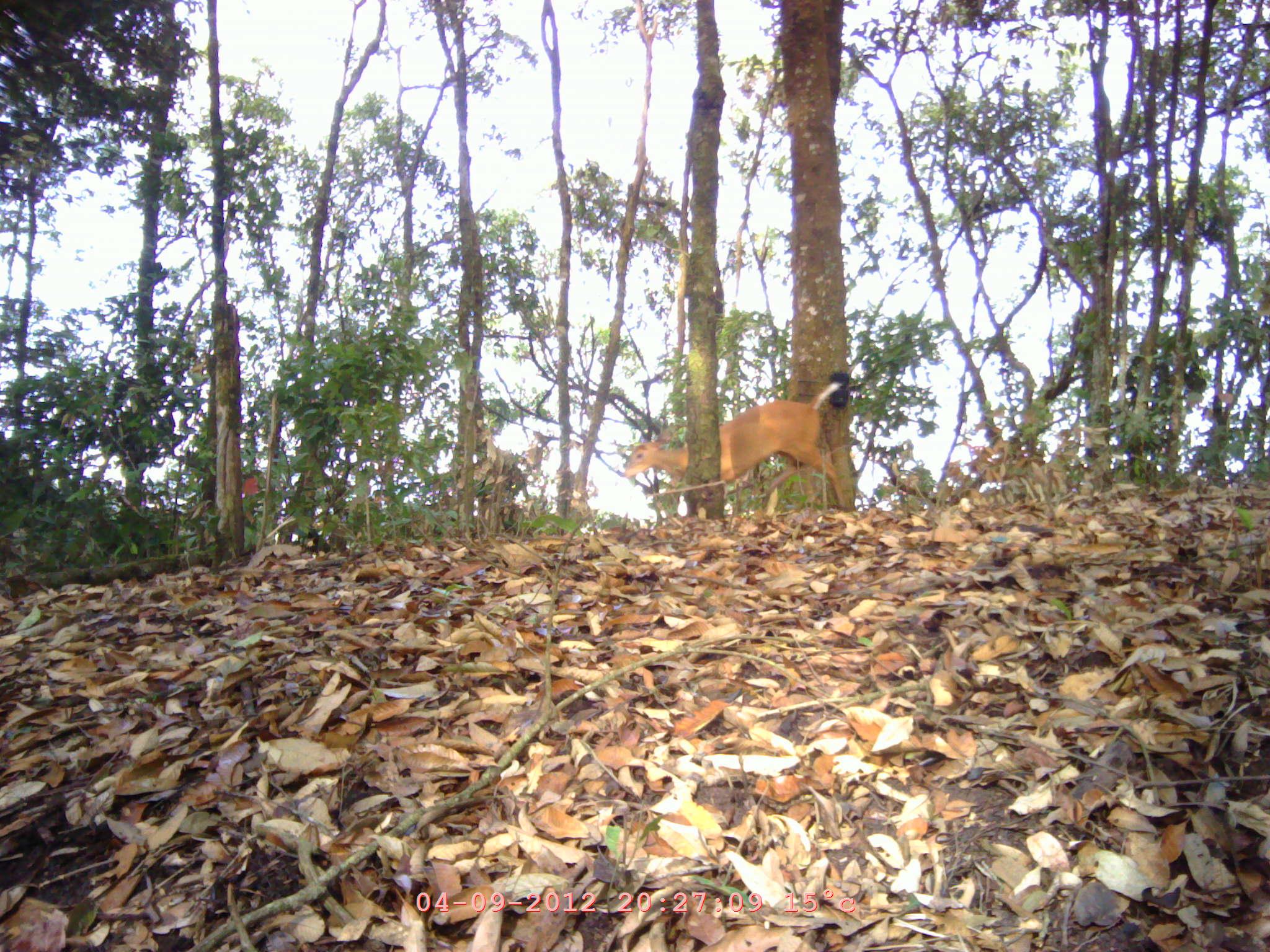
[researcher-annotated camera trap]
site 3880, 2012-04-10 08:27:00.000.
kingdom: Animalia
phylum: Chordata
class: Mammalia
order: Artiodactyla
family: Cervidae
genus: Muntiacus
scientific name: Muntiacus muntjak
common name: southern red muntjac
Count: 1.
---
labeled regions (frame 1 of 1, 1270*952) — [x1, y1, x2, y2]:
muntiacus muntjak: [623, 381, 846, 518]